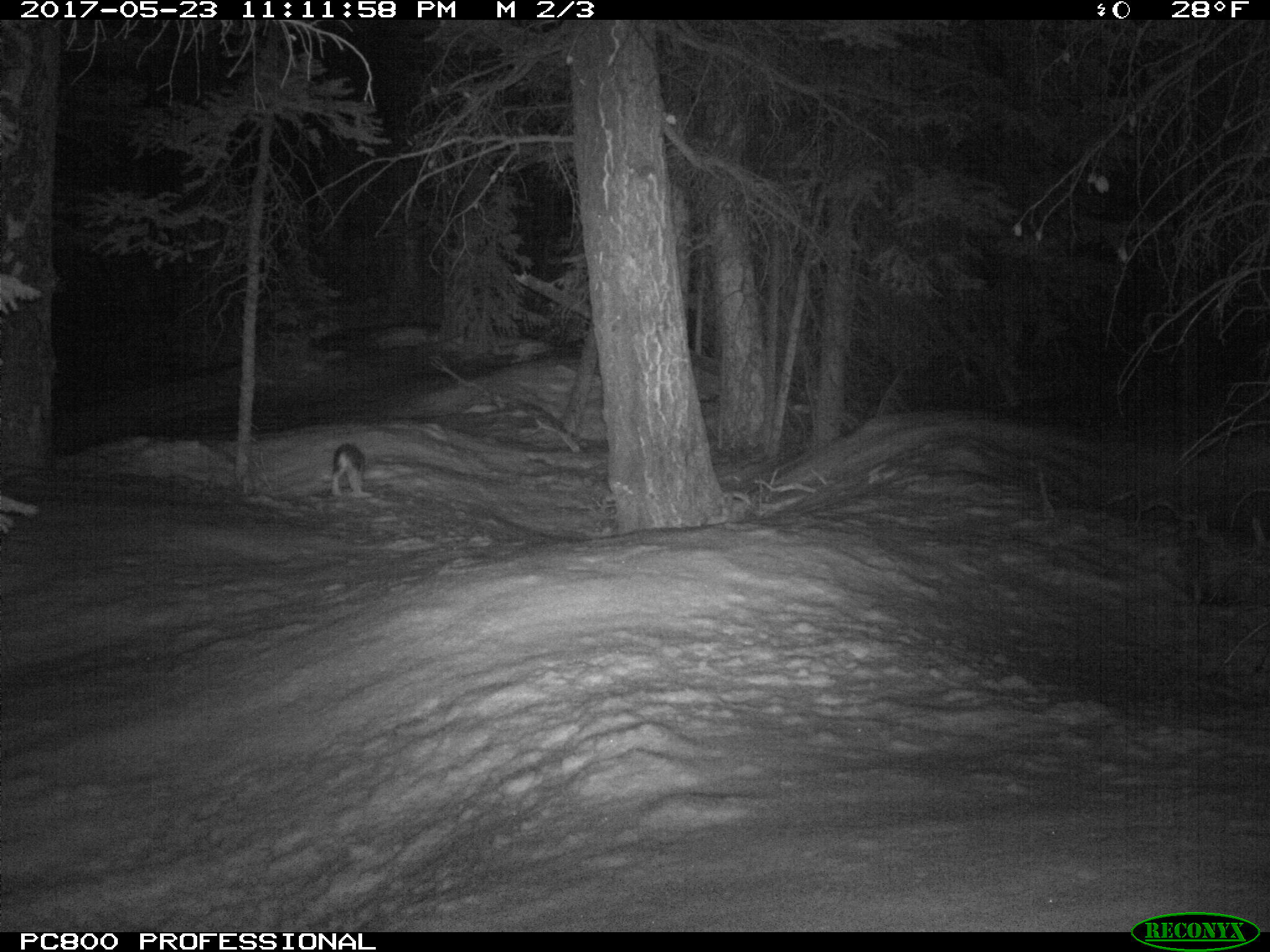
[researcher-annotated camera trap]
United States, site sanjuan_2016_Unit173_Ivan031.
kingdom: Animalia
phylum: Chordata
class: Mammalia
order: Lagomorpha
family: Leporidae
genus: Lepus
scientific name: Lepus americanus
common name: snowshoe hare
Lepus americanus (snowshoe hare).